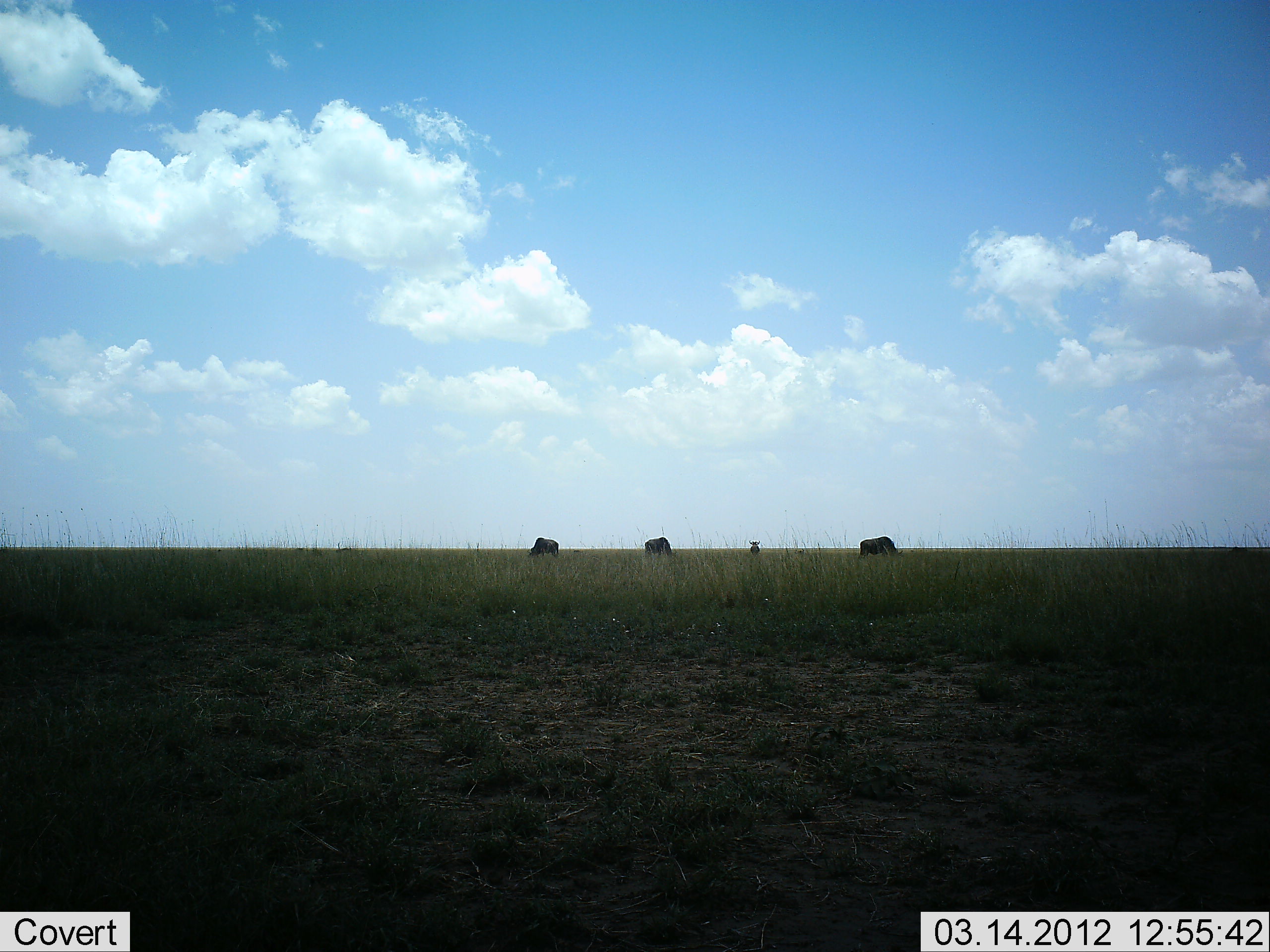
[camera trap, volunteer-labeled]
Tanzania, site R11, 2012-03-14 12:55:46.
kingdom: Animalia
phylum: Chordata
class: Mammalia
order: Artiodactyla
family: Bovidae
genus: Connochaetes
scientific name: Connochaetes taurinus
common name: blue wildebeest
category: wildebeest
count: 4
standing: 38%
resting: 0%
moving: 0%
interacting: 0%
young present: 23%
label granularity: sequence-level